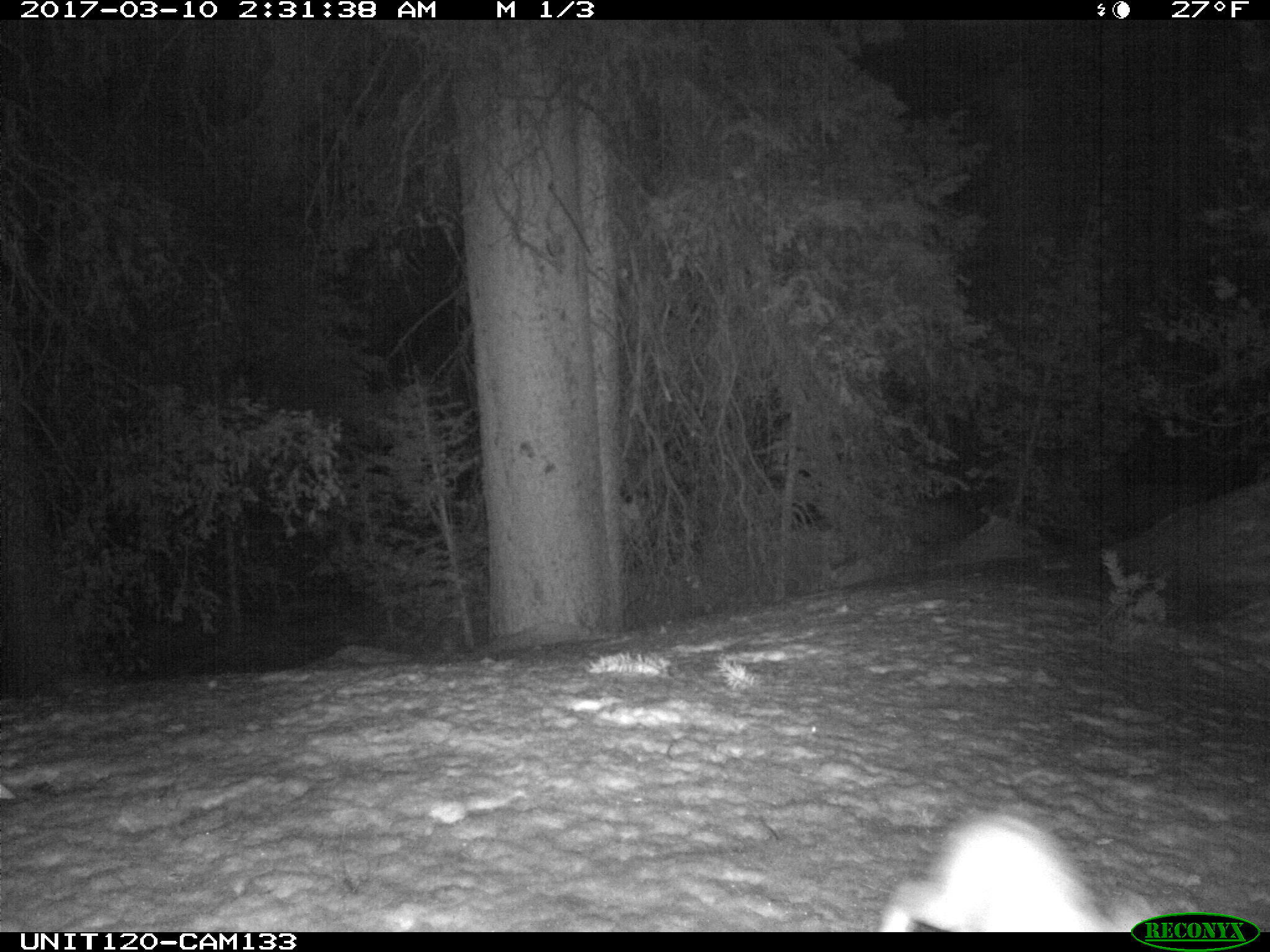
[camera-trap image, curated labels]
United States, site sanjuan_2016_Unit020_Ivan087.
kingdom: Animalia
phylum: Chordata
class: Mammalia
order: Lagomorpha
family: Leporidae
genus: Lepus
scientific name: Lepus americanus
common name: snowshoe hare